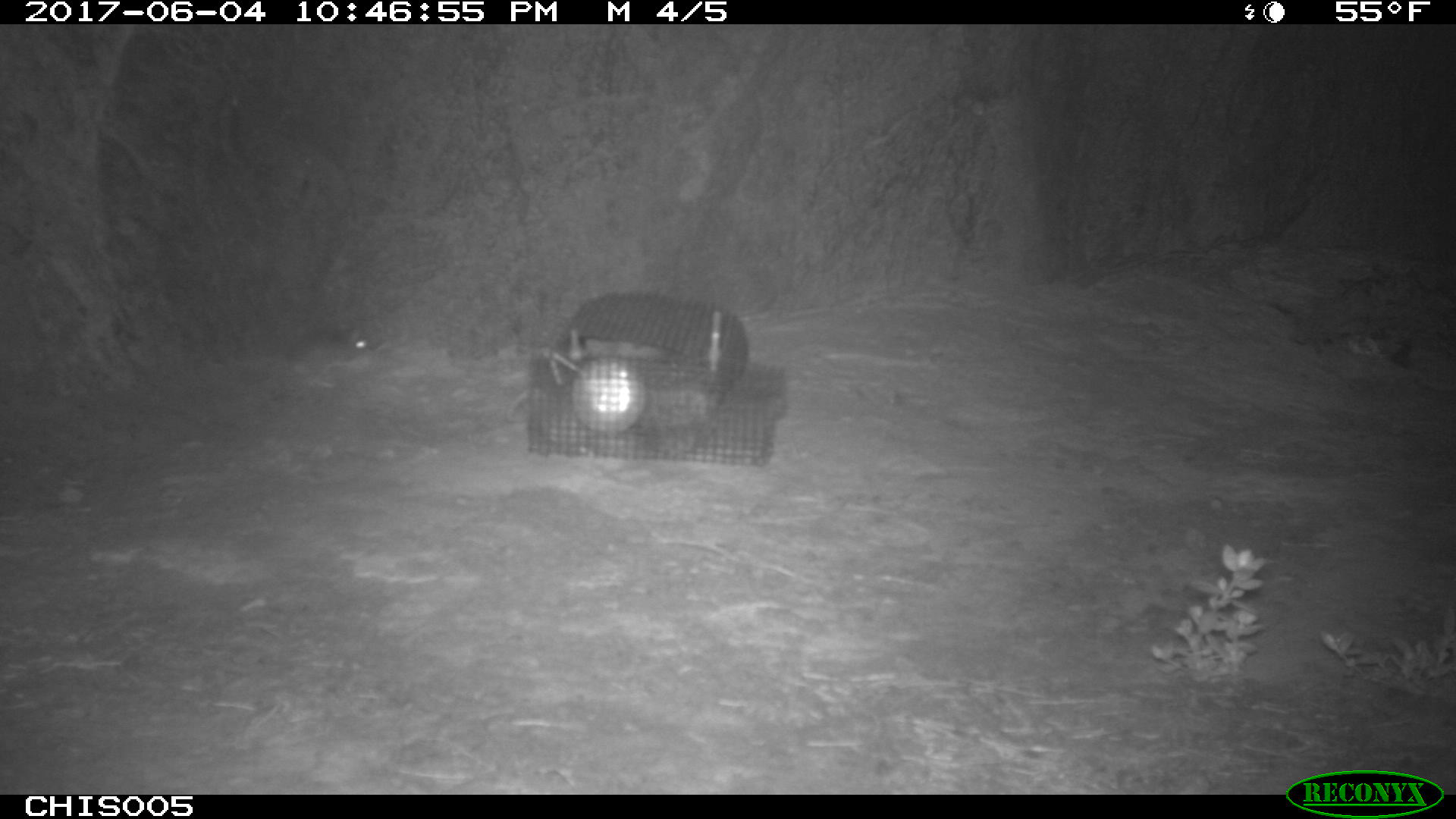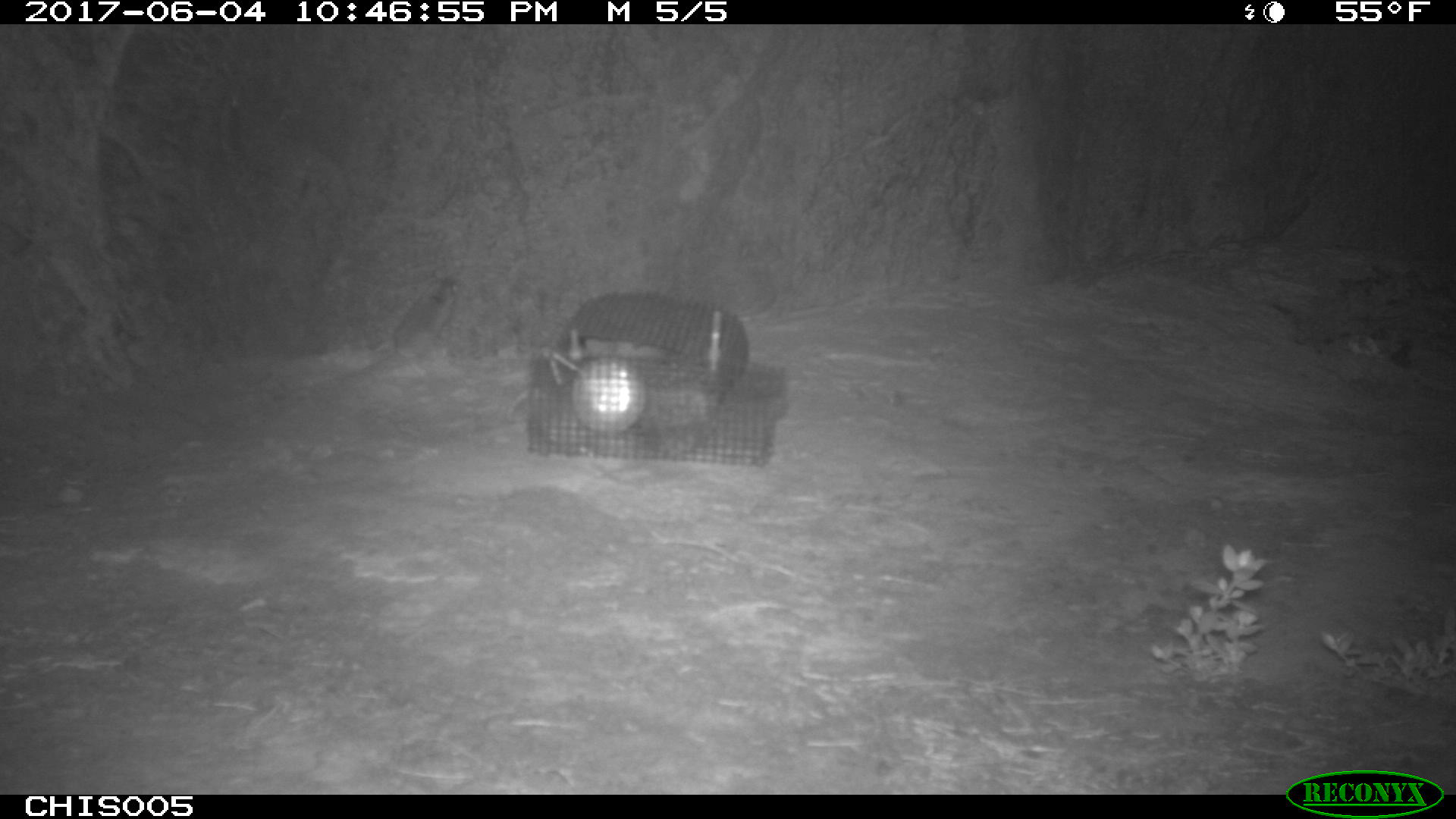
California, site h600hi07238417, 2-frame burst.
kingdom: Animalia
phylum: Chordata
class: Mammalia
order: Rodentia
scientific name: Rodentia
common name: rodent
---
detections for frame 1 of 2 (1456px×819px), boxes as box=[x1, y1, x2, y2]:
rodent: box=[287, 317, 373, 369]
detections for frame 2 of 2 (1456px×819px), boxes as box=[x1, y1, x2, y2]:
rodent: box=[314, 278, 462, 377]